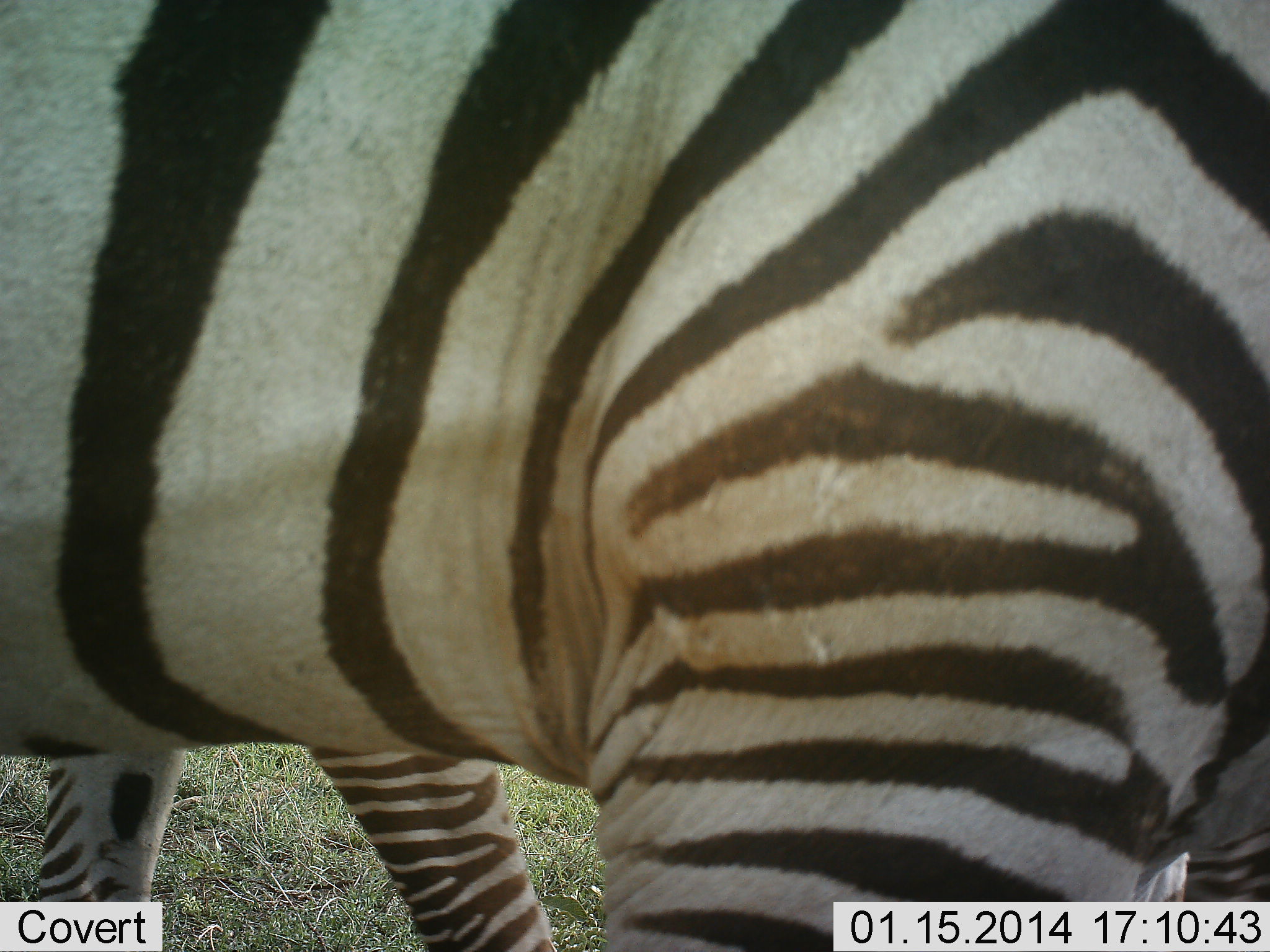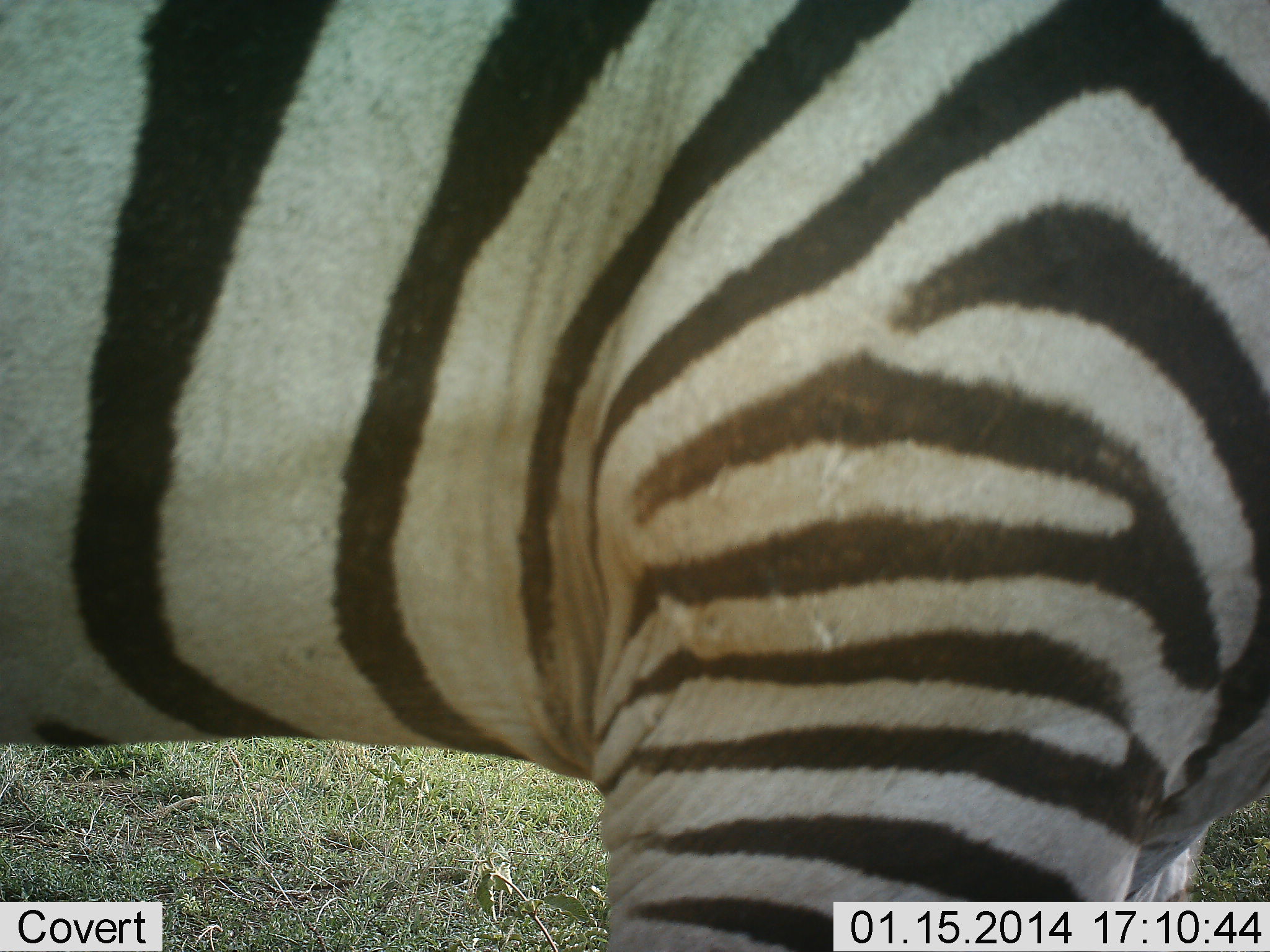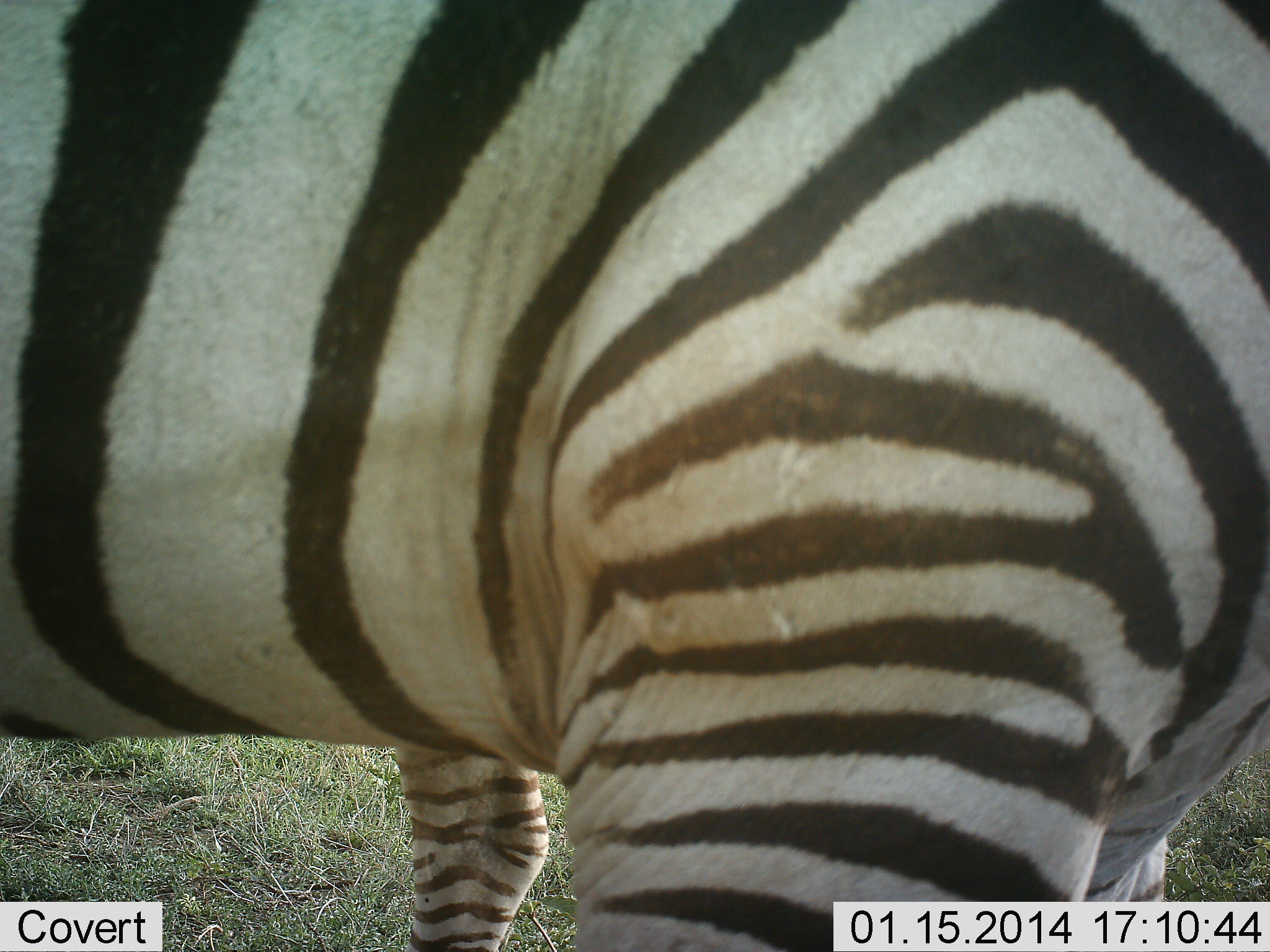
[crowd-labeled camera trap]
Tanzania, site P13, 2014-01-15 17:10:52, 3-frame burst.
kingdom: Animalia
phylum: Chordata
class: Mammalia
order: Perissodactyla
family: Equidae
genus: Equus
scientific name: Equus quagga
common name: plains zebra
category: zebra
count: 1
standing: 70%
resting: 0%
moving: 40%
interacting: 10%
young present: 0%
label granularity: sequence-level